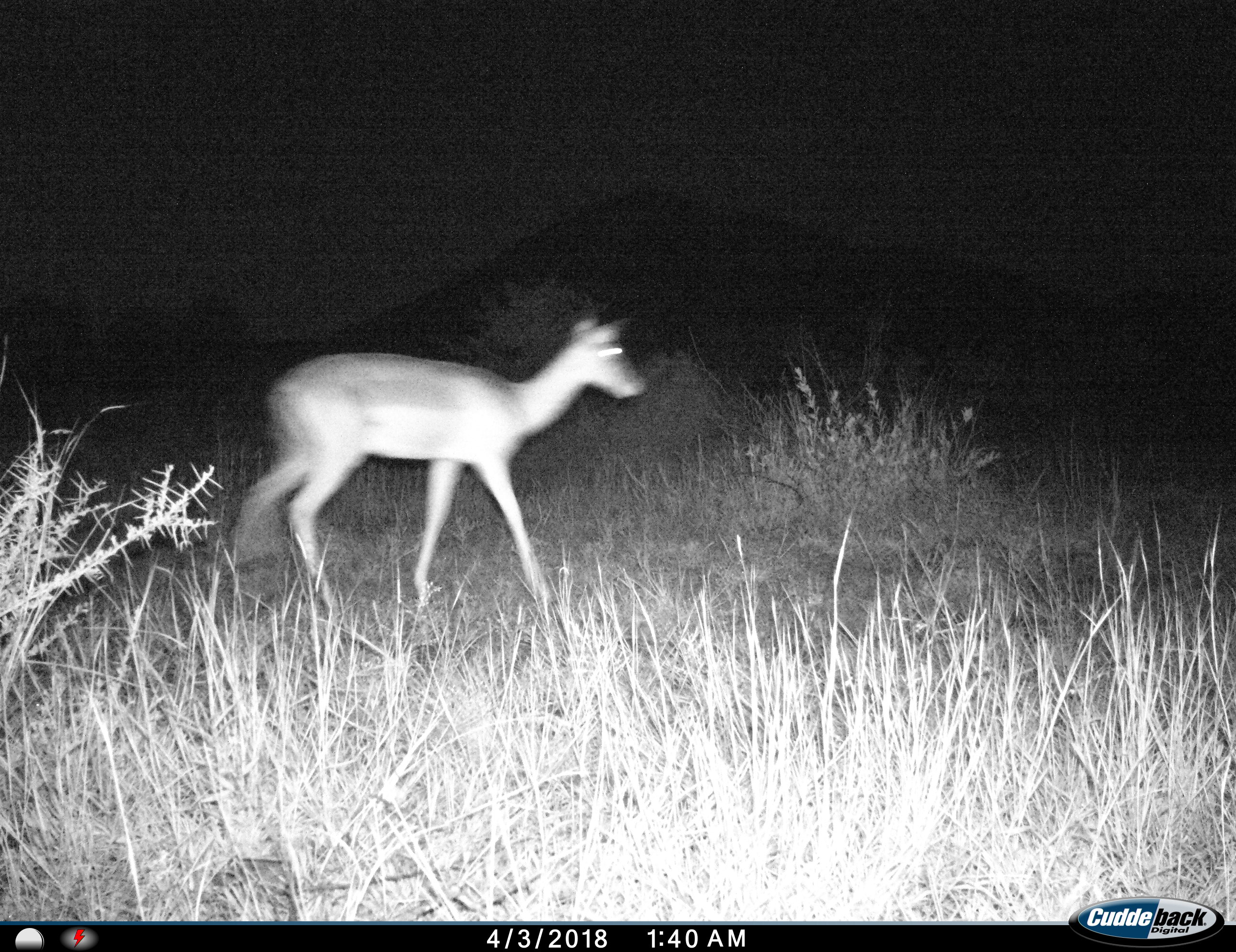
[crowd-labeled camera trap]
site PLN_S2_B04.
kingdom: Animalia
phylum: Chordata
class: Mammalia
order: Artiodactyla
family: Bovidae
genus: Aepyceros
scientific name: Aepyceros melampus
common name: impala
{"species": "impala (Aepyceros melampus)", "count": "1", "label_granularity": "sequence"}